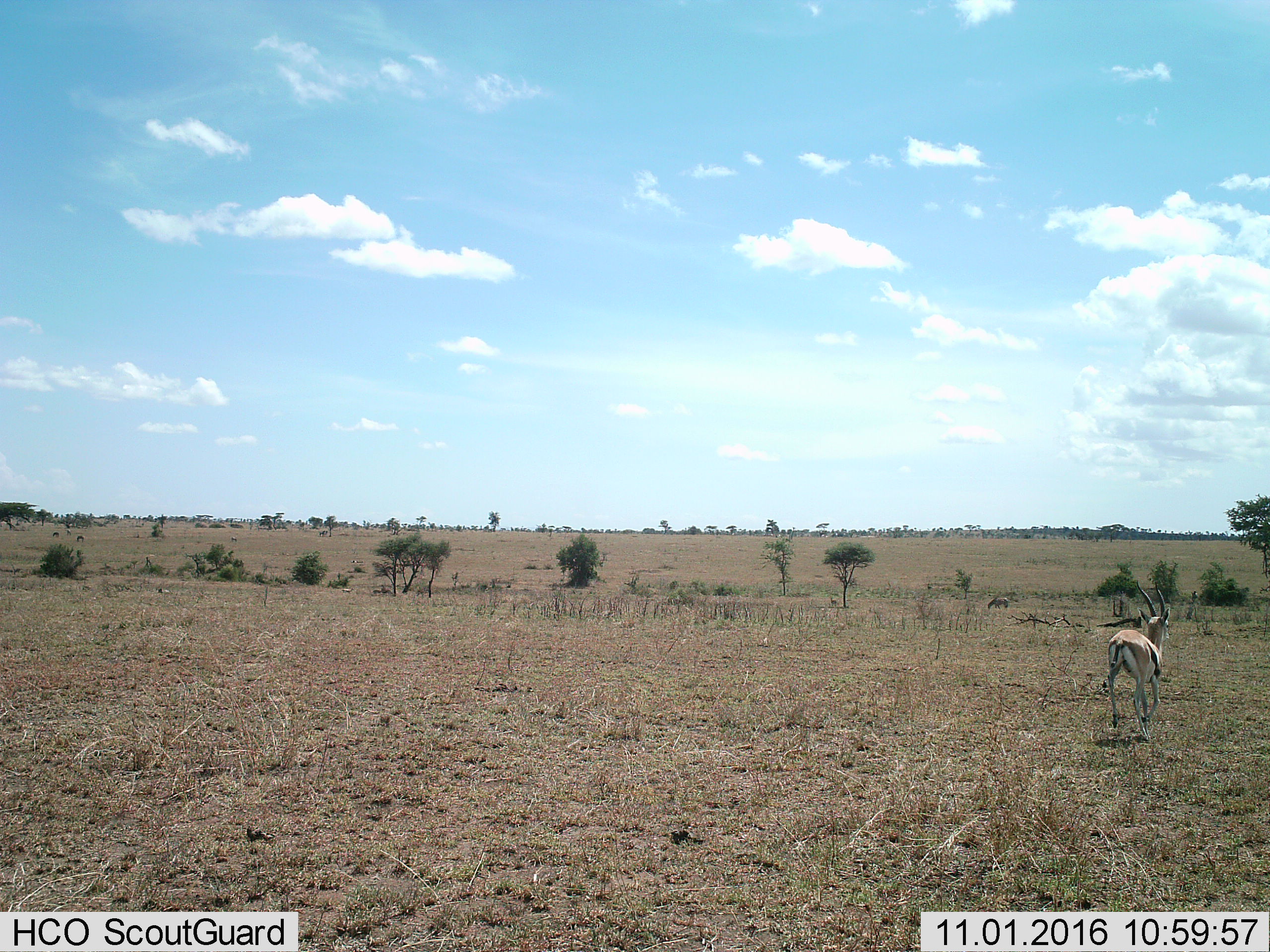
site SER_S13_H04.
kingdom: Animalia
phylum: Chordata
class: Mammalia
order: Artiodactyla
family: Bovidae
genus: Eudorcas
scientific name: Eudorcas thomsonii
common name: thomson's gazelle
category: gazellethomsons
Gazellethomsons (thomson's gazelle) (Eudorcas thomsonii), count 1. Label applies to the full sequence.